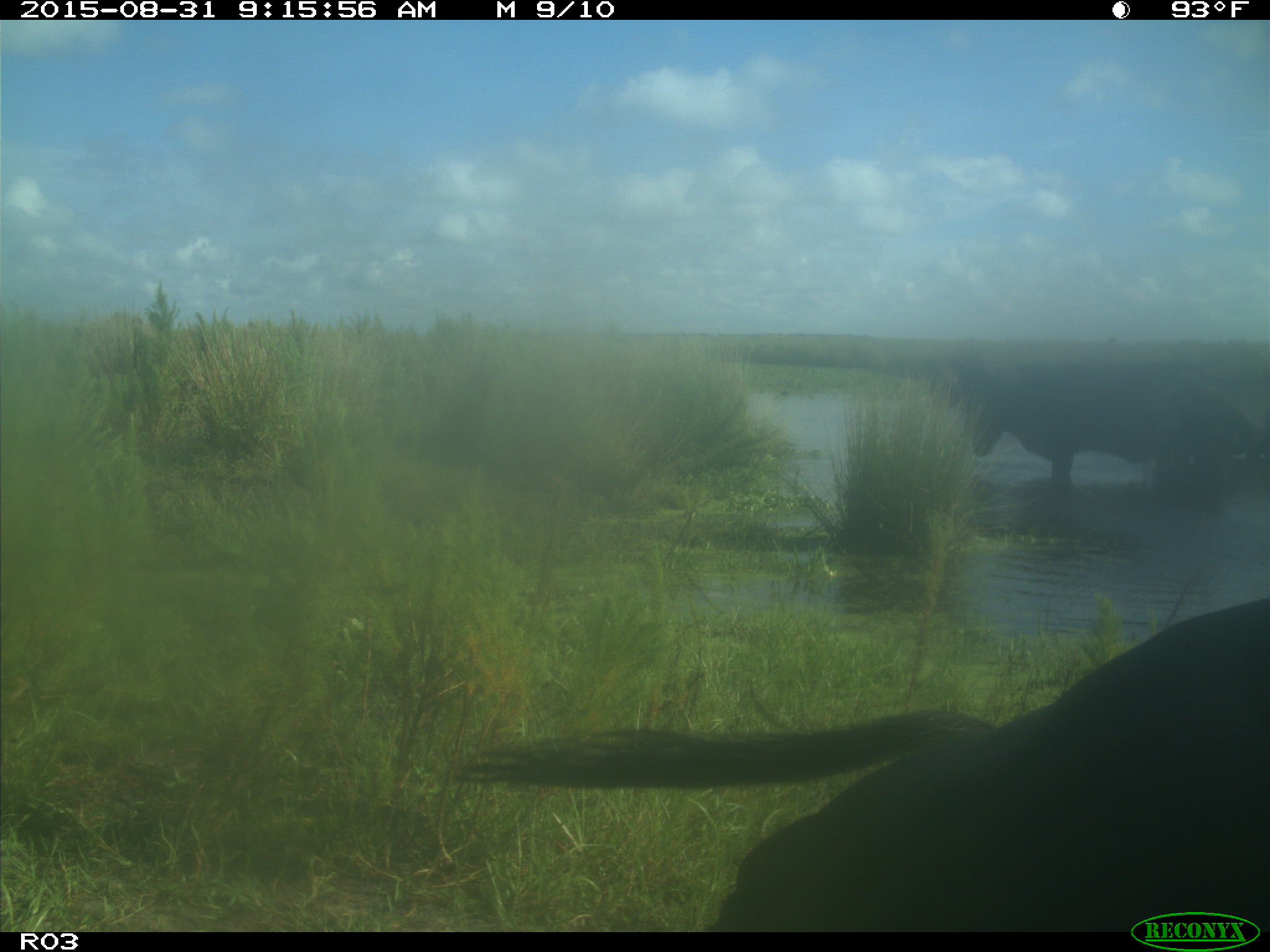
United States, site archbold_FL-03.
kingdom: Animalia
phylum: Chordata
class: Mammalia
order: Artiodactyla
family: Bovidae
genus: Bos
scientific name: Bos taurus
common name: domestic cow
Bos taurus (domestic cow).